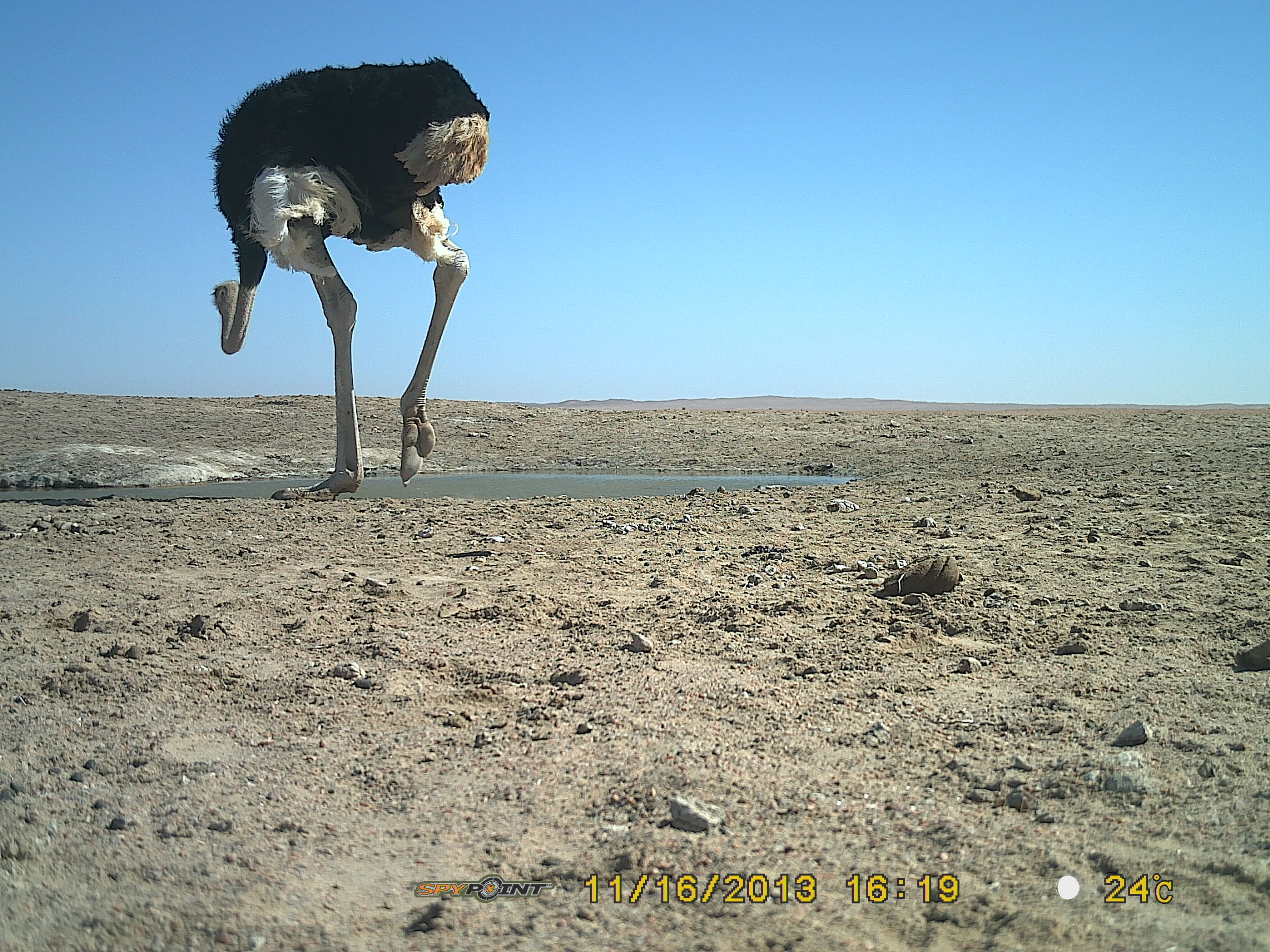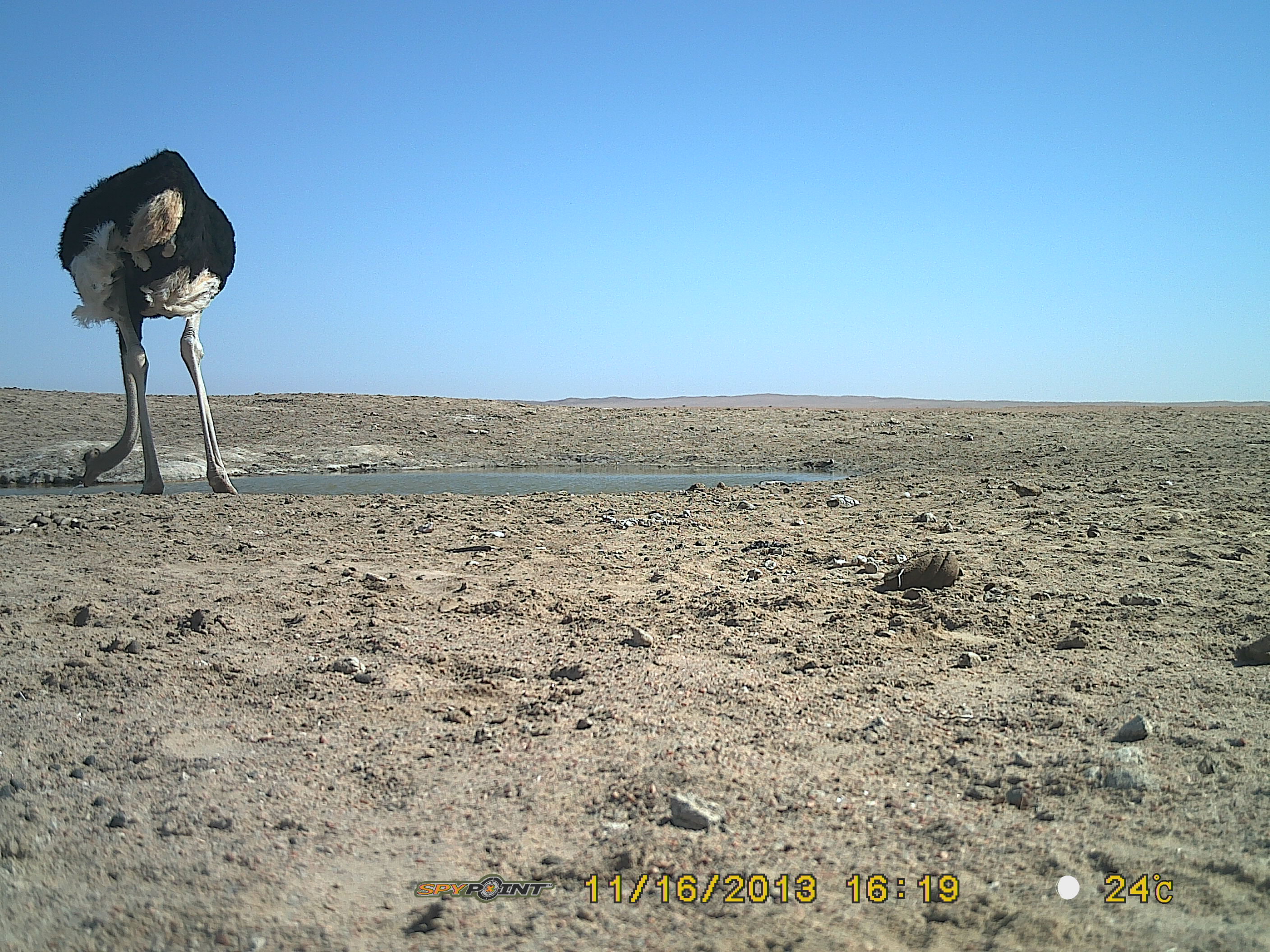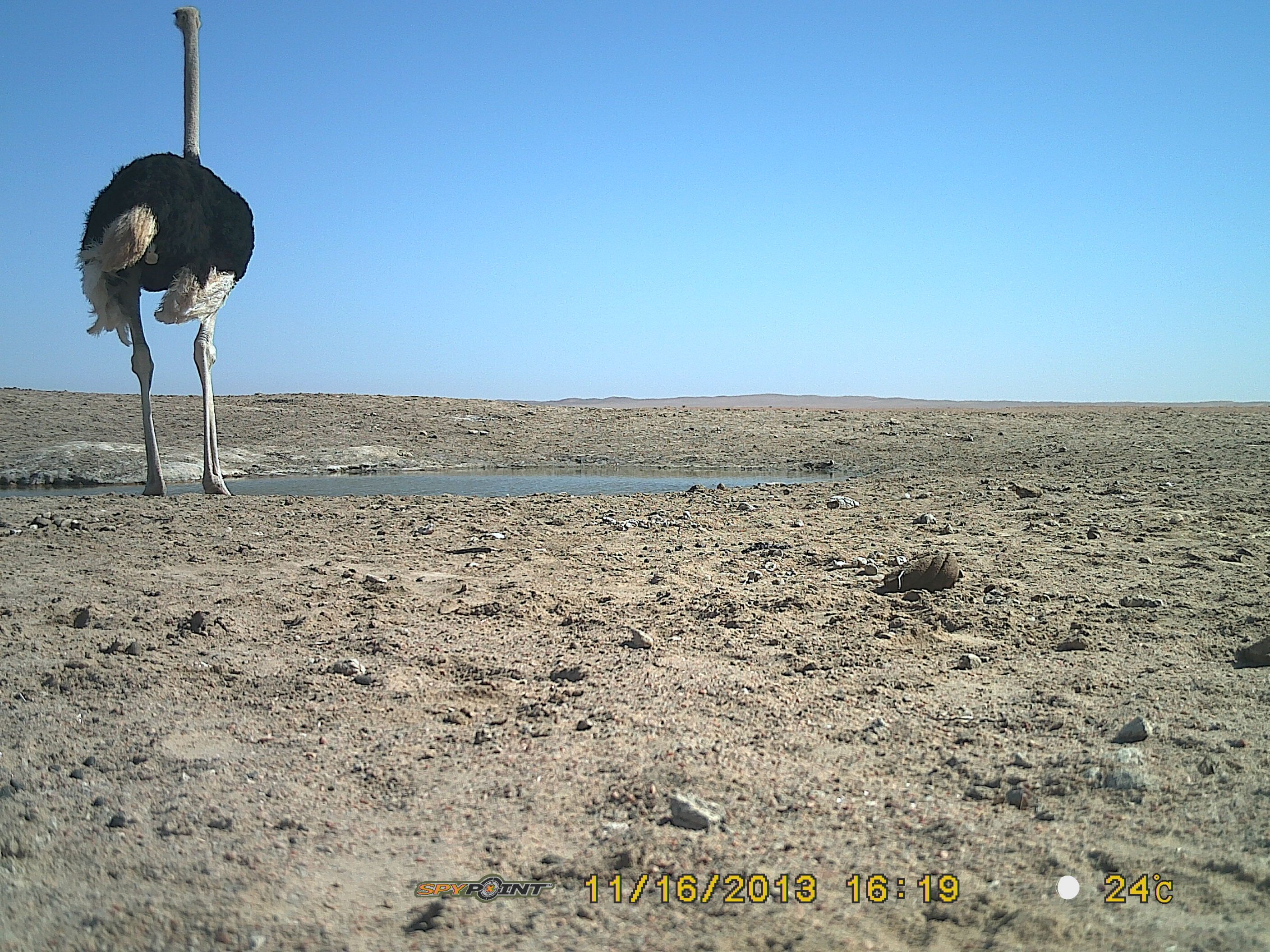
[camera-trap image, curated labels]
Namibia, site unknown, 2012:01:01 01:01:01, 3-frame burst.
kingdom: Animalia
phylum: Chordata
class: Aves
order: Struthioniformes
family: Struthionidae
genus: Struthio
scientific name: Struthio camelus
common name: common ostrich